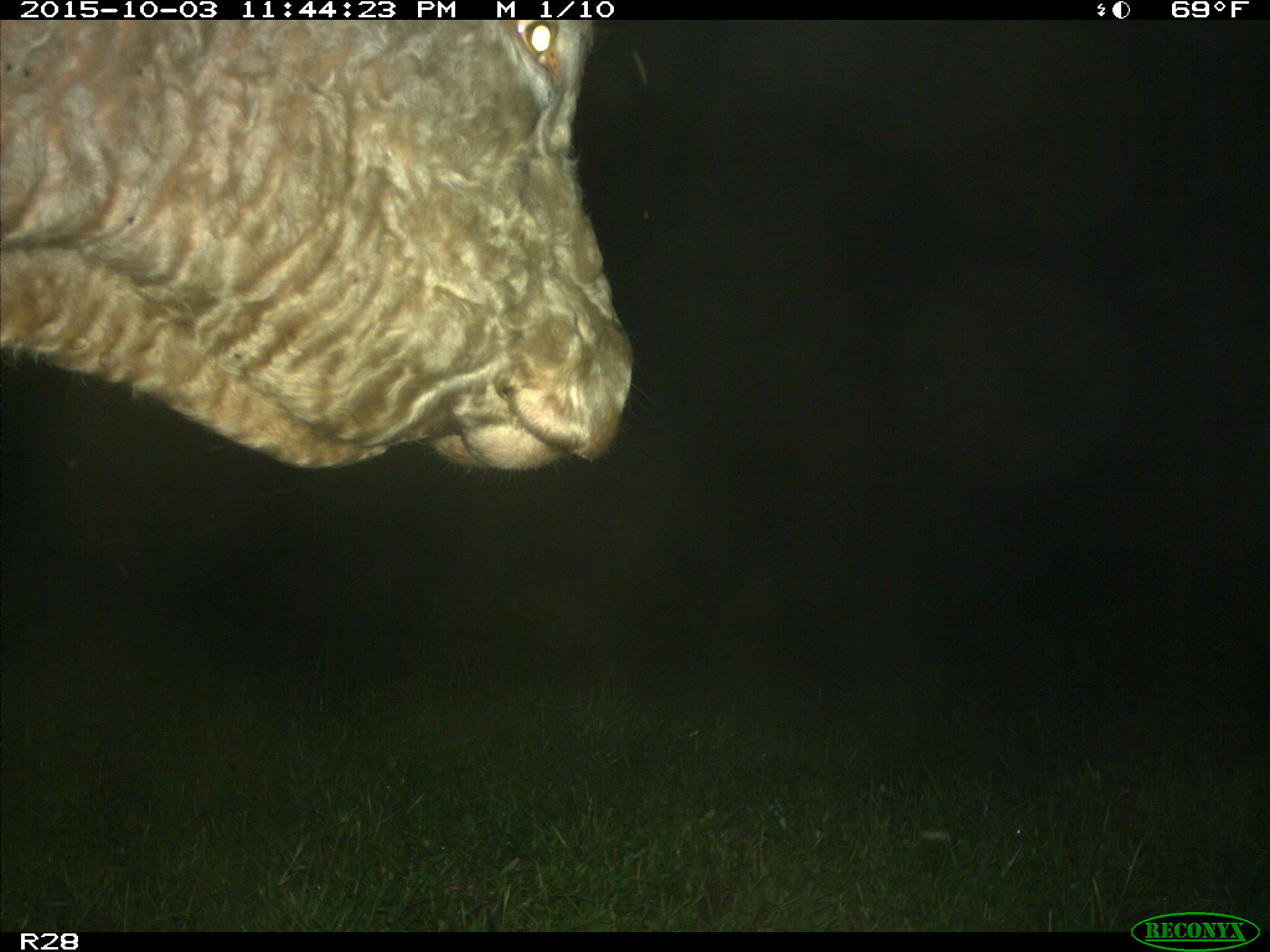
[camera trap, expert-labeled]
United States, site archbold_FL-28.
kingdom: Animalia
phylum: Chordata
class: Mammalia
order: Artiodactyla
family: Bovidae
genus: Bos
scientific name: Bos taurus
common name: domestic cow